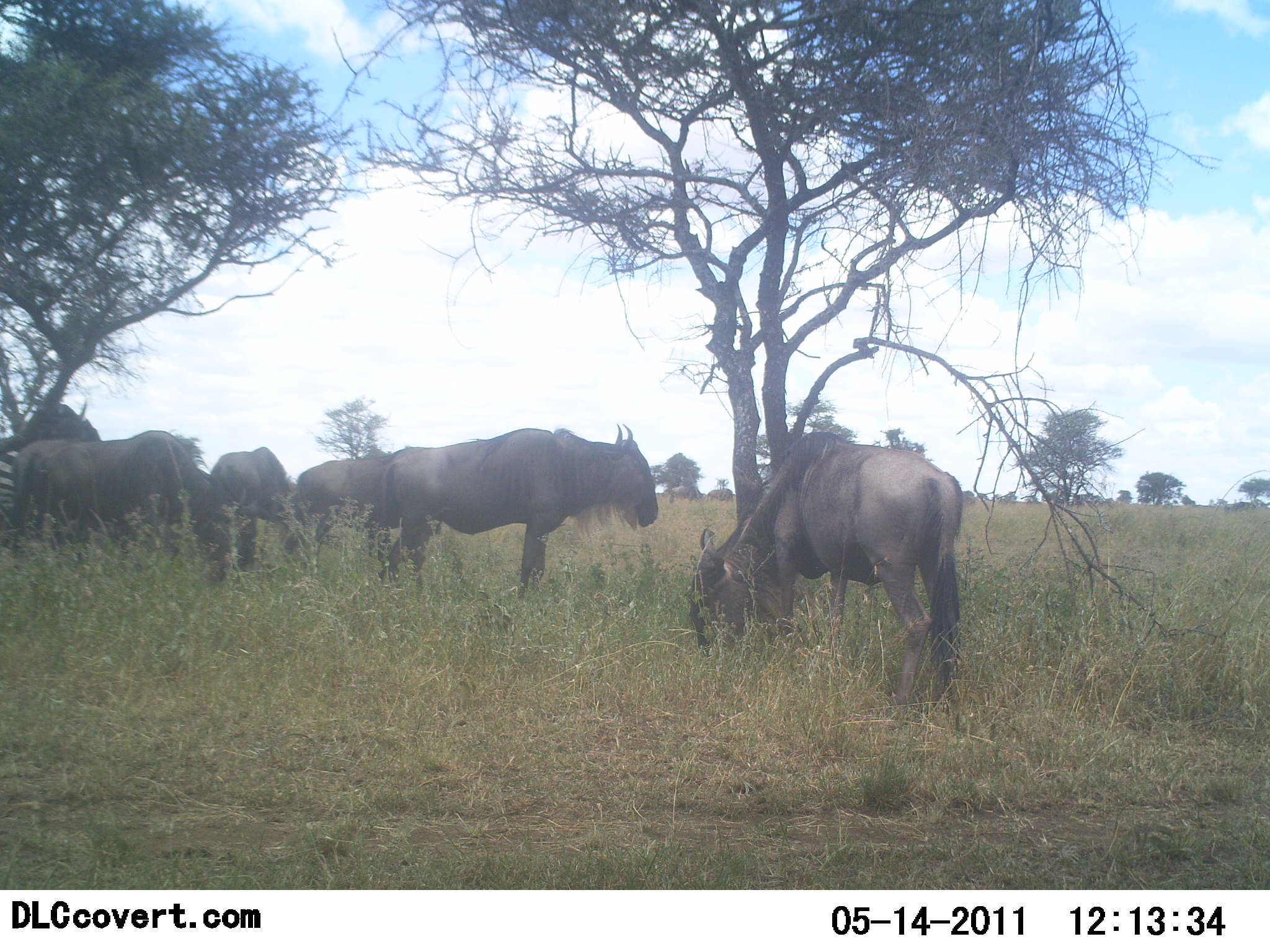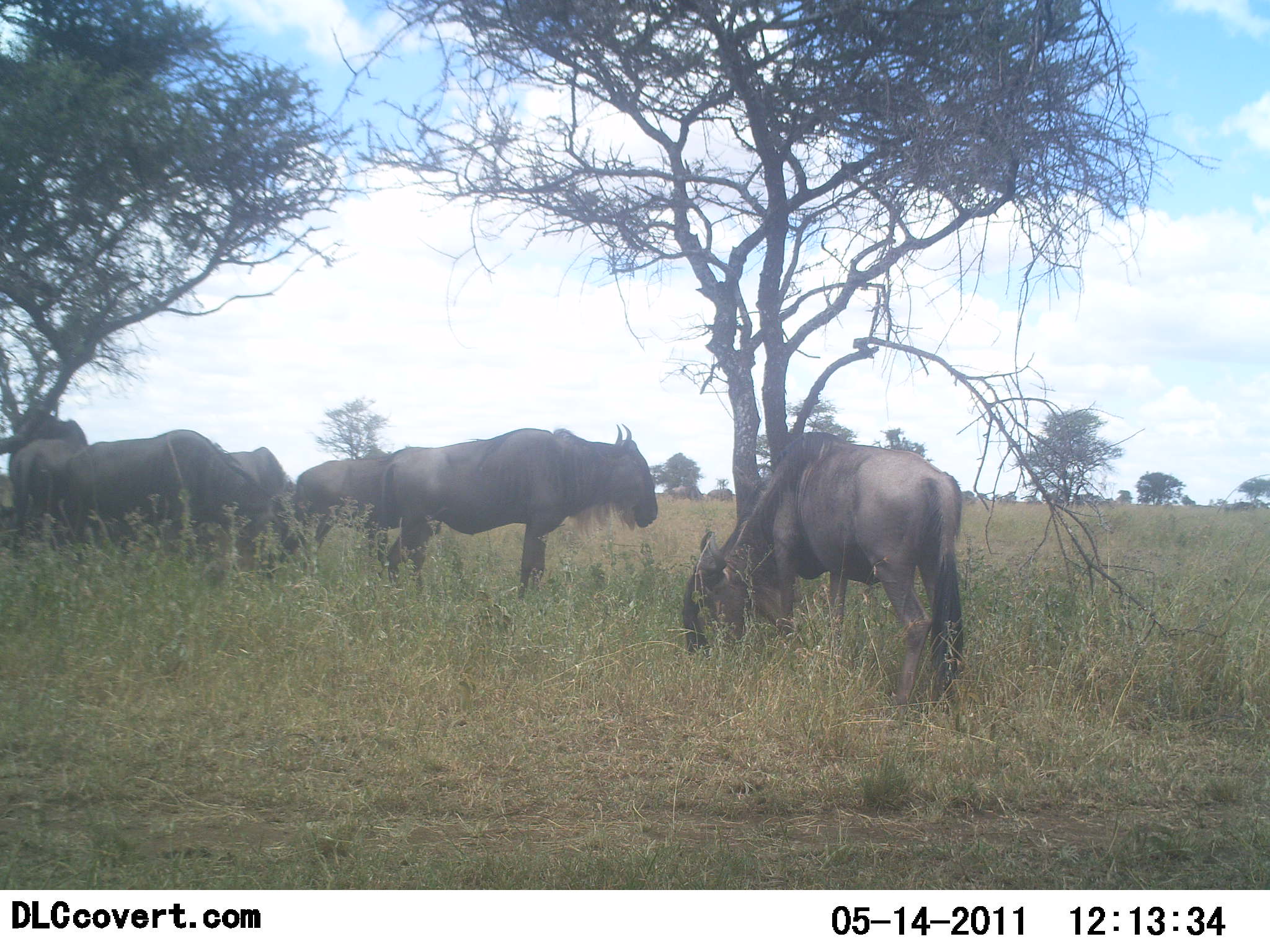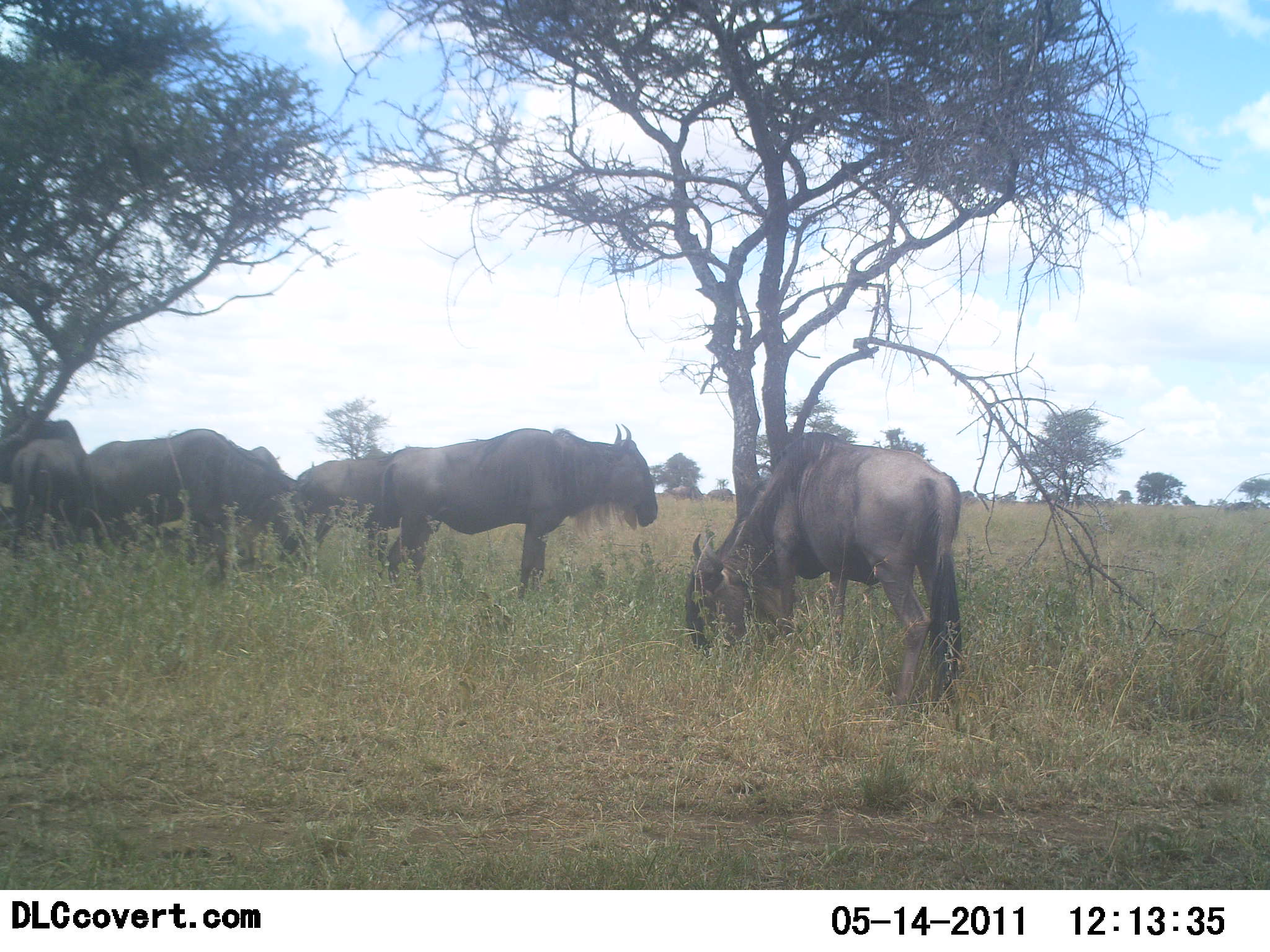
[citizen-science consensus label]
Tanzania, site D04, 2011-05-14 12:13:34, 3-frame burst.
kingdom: Animalia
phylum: Chordata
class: Mammalia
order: Artiodactyla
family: Bovidae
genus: Connochaetes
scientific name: Connochaetes taurinus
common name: blue wildebeest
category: wildebeest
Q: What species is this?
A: Wildebeest (blue wildebeest) (Connochaetes taurinus).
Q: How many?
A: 6.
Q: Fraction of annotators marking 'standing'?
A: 83%.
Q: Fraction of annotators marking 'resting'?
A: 0%.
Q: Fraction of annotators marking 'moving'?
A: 0%.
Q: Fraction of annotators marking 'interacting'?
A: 0%.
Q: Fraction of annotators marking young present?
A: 0%.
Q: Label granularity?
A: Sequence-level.